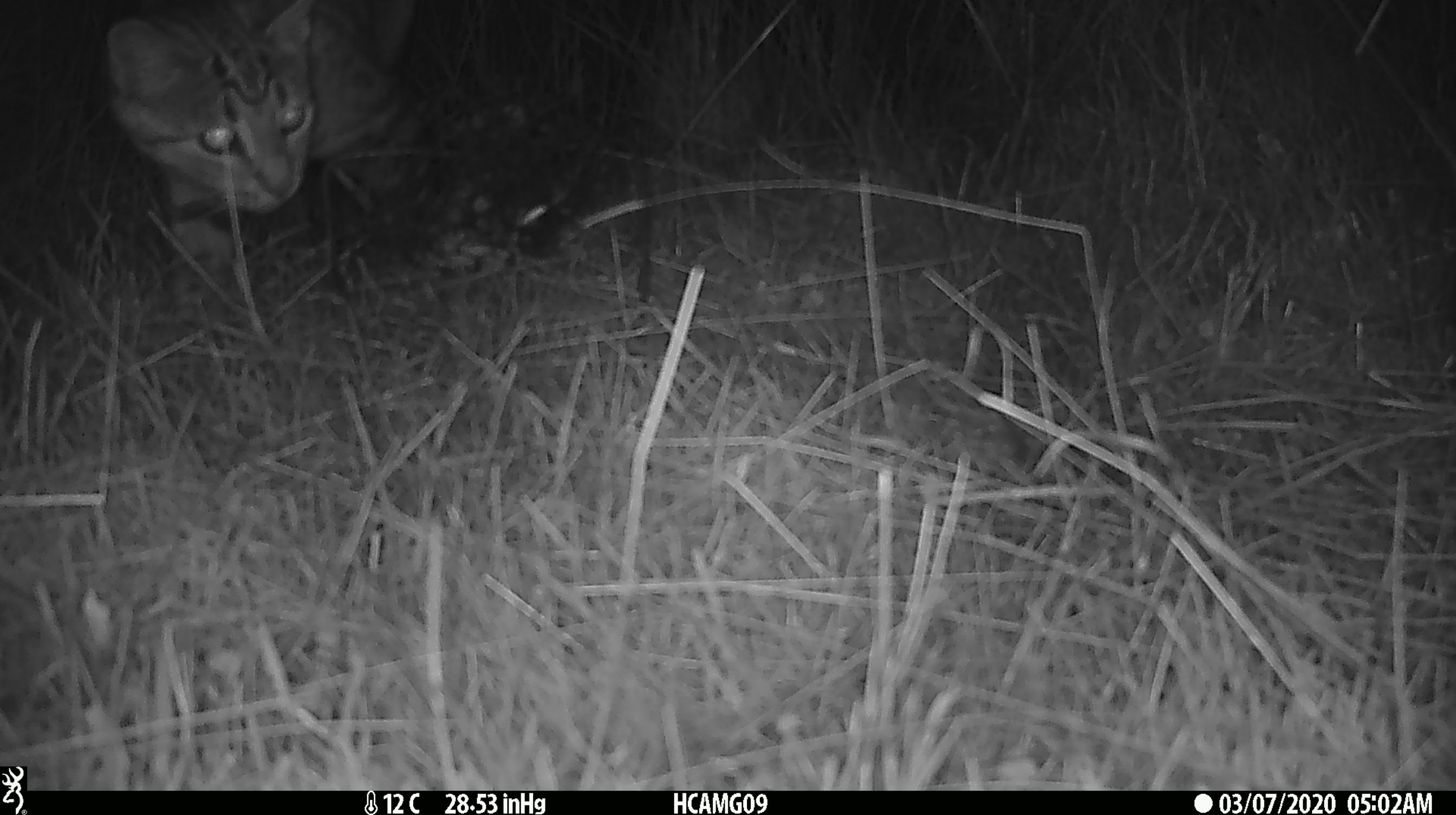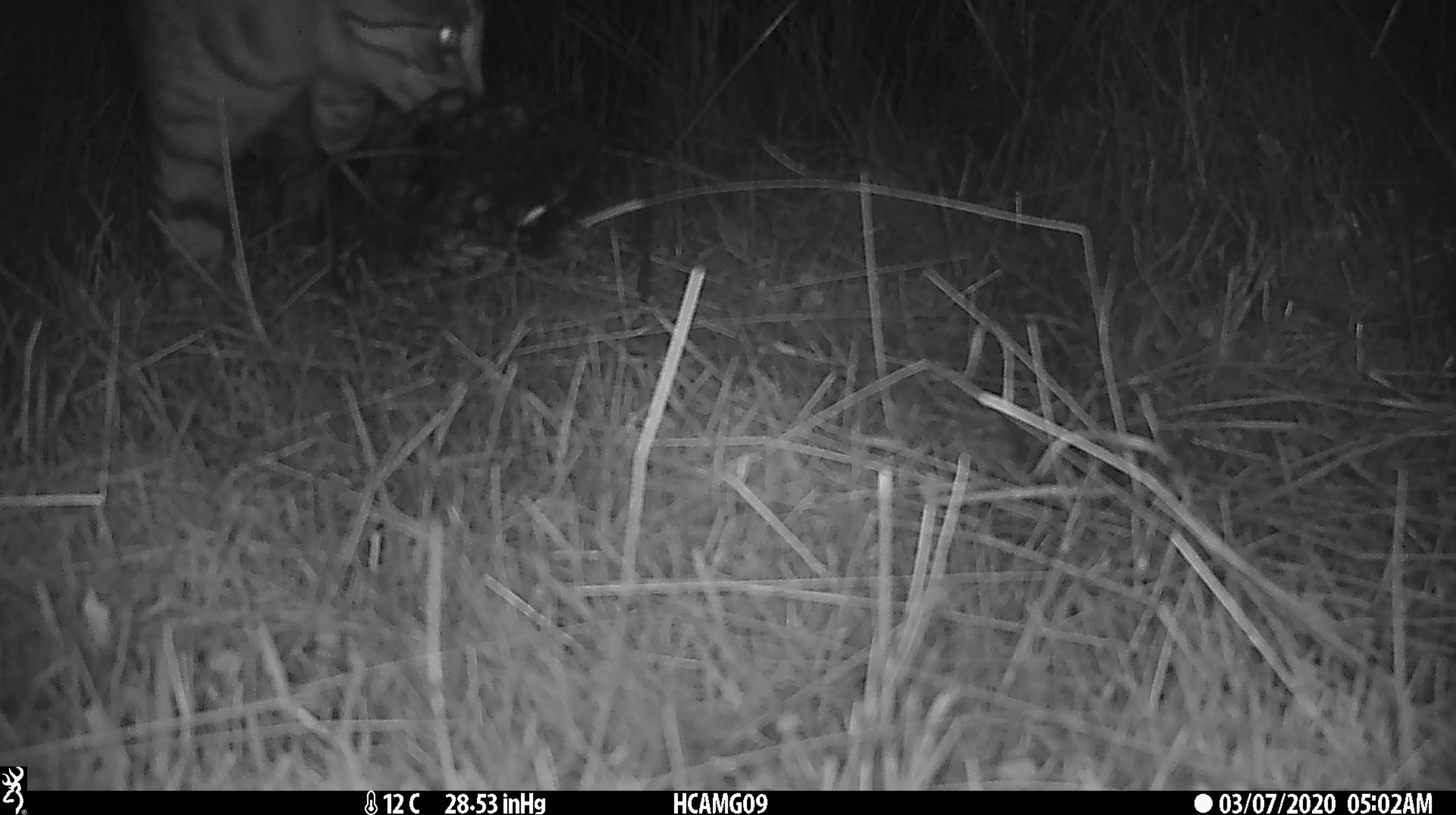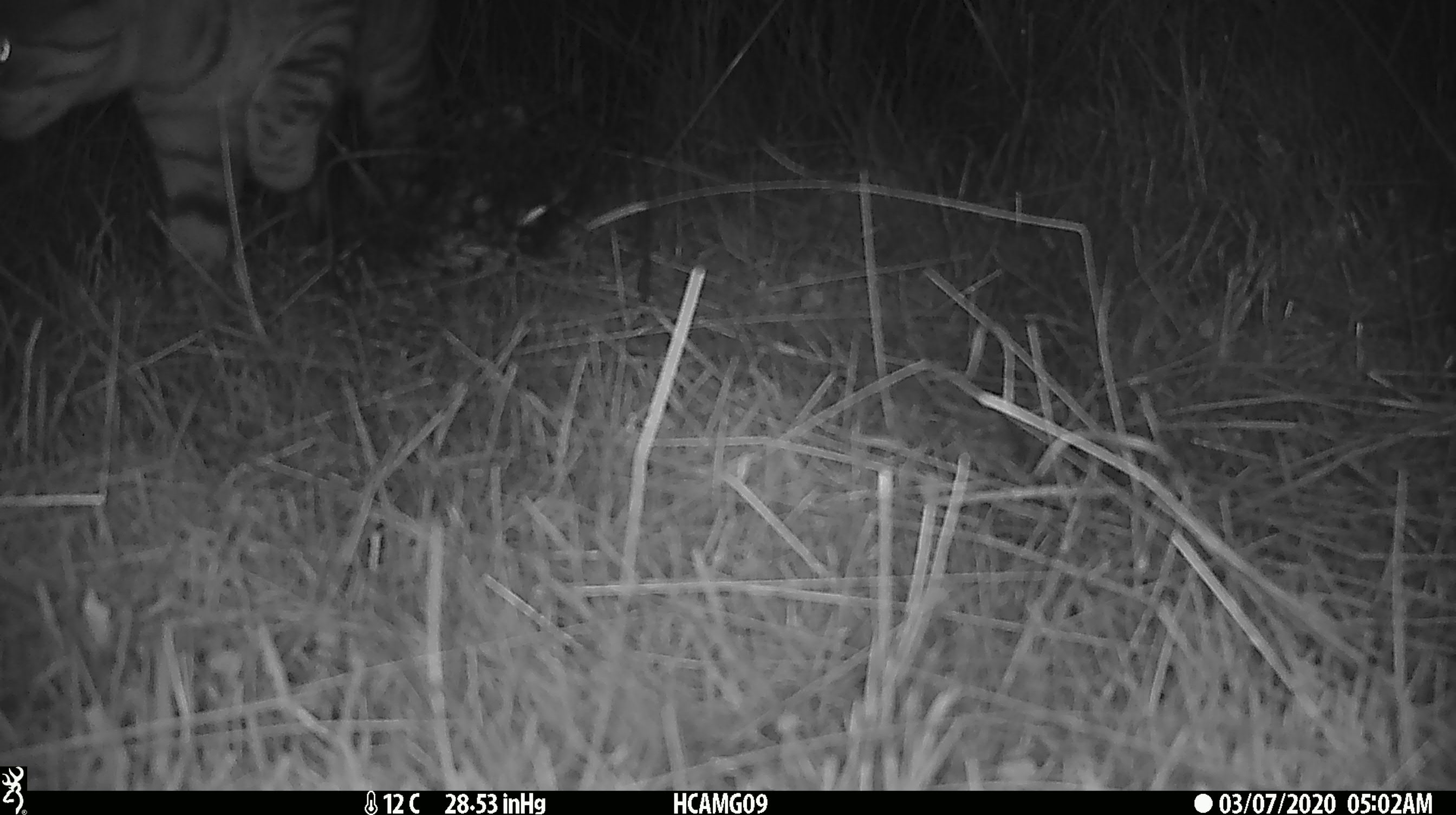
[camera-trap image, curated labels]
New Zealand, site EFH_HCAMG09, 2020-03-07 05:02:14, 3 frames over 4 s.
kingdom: Animalia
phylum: Chordata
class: Mammalia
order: Carnivora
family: Felidae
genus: Felis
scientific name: Felis catus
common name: domestic cat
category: cat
Cat (domestic cat) (Felis catus).